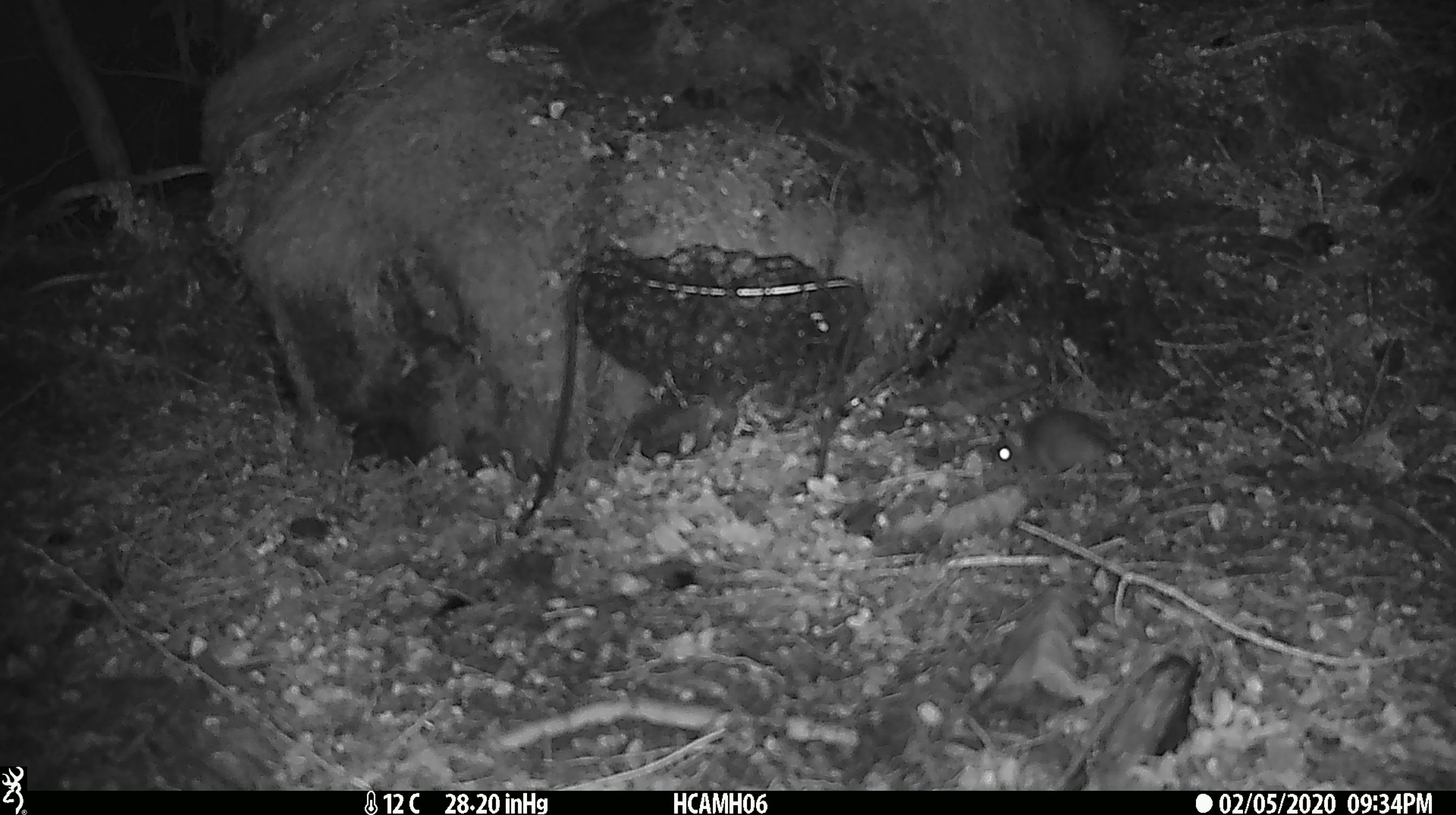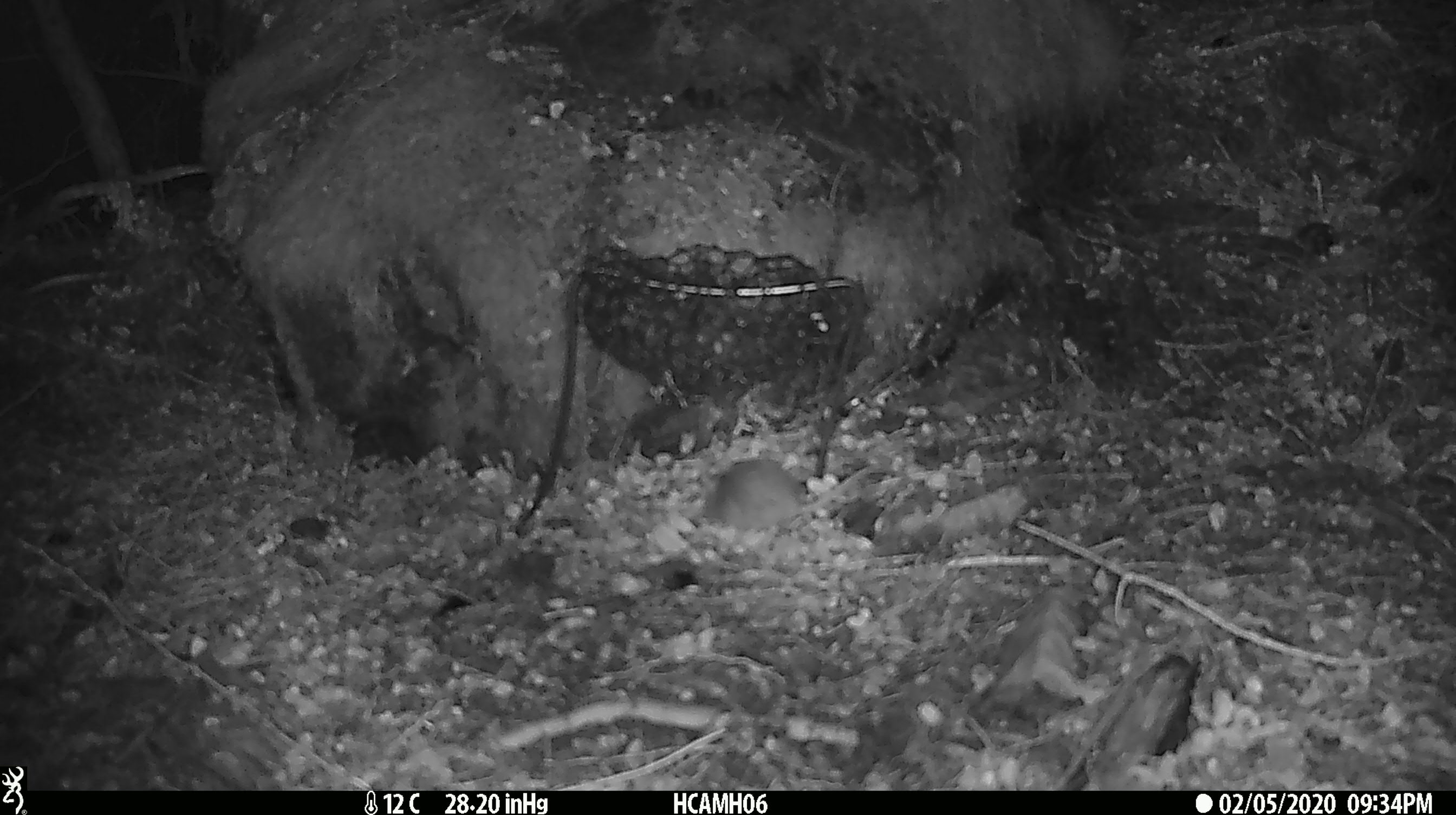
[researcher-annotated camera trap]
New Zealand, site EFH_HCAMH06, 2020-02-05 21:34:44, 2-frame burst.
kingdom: Animalia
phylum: Chordata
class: Mammalia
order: Rodentia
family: Muridae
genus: Mus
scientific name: Mus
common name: mouse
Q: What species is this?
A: Mouse (Mus).